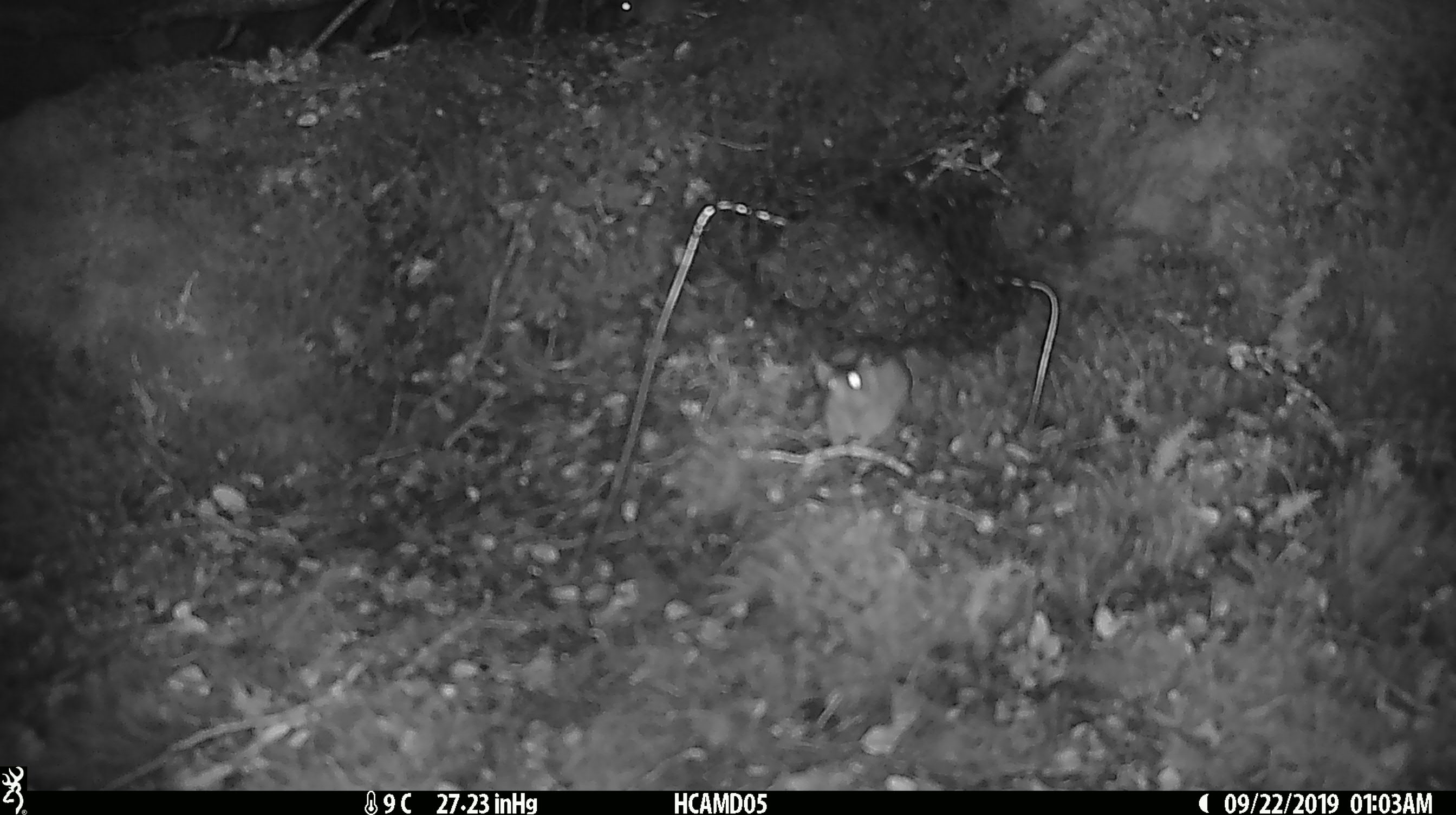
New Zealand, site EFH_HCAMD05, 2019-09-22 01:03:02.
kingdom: Animalia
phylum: Chordata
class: Mammalia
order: Rodentia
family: Muridae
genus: Mus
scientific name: Mus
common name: mouse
Mouse (Mus).